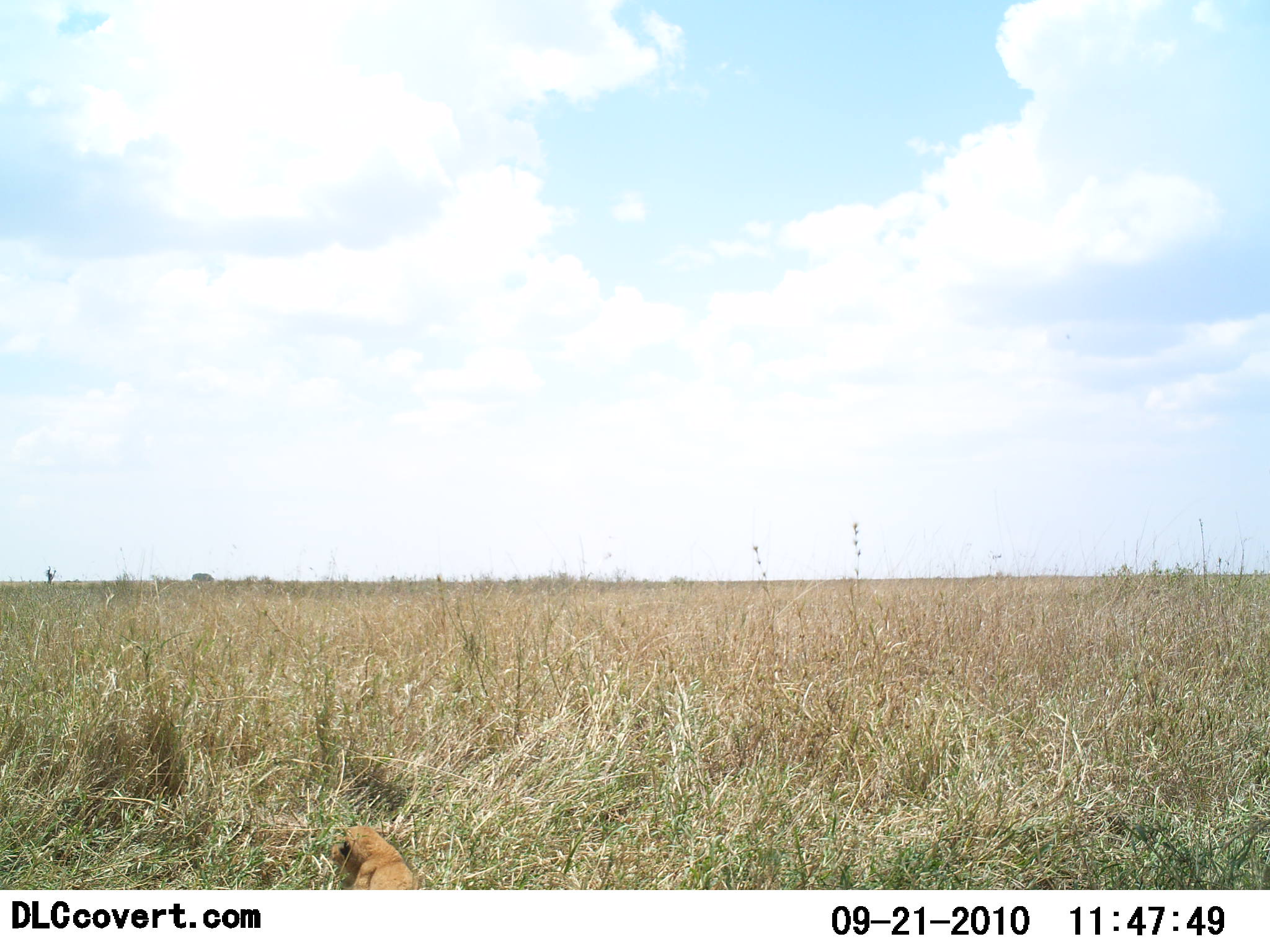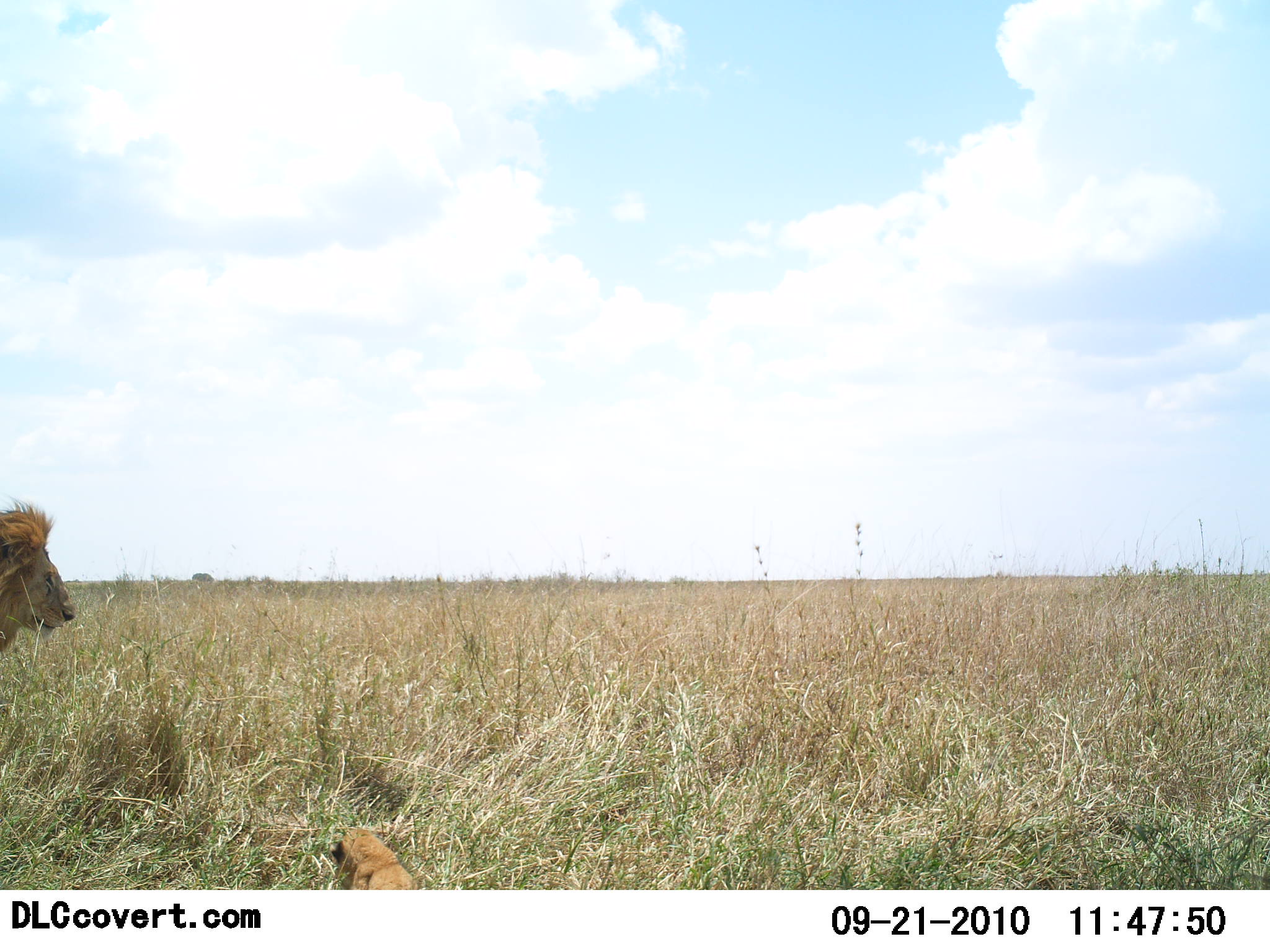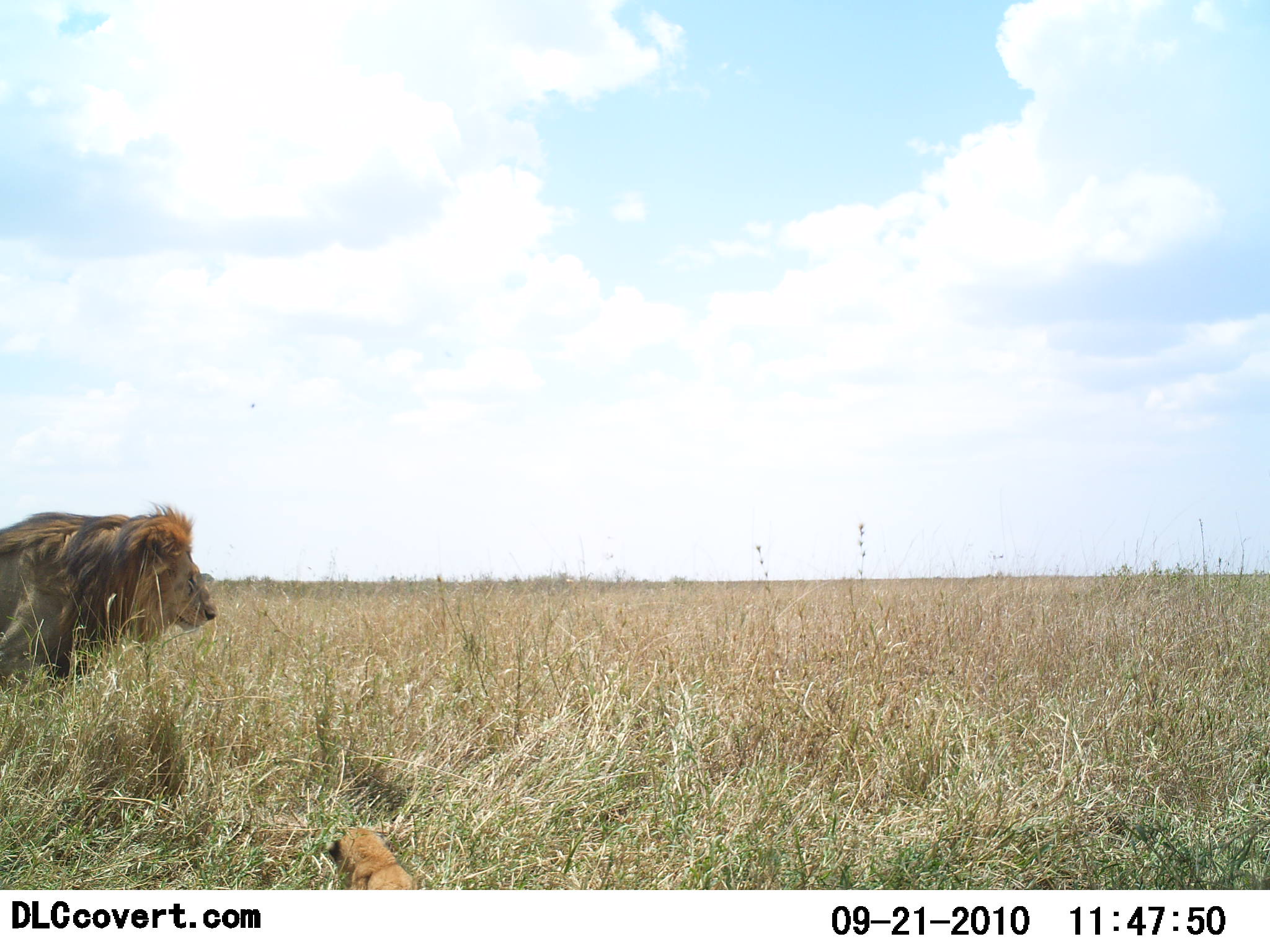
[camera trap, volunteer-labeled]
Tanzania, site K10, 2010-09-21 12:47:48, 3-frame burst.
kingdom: Animalia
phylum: Chordata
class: Mammalia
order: Carnivora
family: Felidae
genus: Panthera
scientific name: Panthera leo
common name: lion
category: lionfemale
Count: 1.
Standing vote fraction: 0%.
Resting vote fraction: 100%.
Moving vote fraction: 0%.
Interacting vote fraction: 0%.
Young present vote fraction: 57%.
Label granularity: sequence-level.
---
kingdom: Animalia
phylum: Chordata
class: Mammalia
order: Carnivora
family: Felidae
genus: Panthera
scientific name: Panthera leo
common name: lion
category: lionmale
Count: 1.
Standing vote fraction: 16%.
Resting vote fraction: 5%.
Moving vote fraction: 89%.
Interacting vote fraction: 0%.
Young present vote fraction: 26%.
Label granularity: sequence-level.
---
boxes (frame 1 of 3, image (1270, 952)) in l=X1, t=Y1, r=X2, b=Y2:
animal: l=329, t=824, r=417, b=889; l=330, t=825, r=417, b=890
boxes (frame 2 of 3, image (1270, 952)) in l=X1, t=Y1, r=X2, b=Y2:
animal: l=0, t=497, r=78, b=655; l=0, t=497, r=77, b=654; l=329, t=829, r=419, b=890; l=329, t=829, r=417, b=889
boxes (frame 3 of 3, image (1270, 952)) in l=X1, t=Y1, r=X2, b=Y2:
animal: l=0, t=501, r=219, b=688; l=0, t=508, r=221, b=689; l=326, t=827, r=417, b=890; l=328, t=829, r=417, b=889